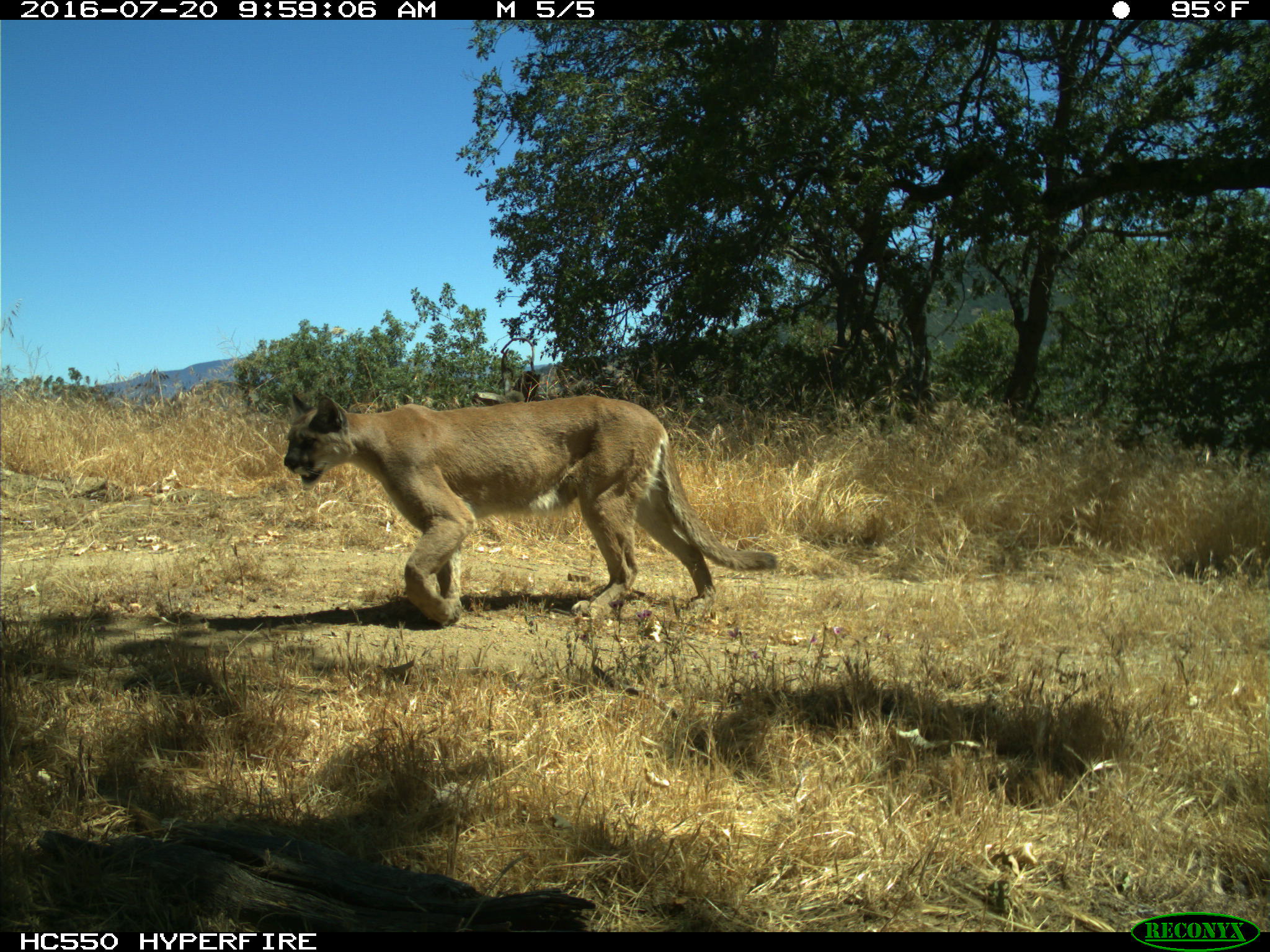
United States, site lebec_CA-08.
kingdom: Animalia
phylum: Chordata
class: Mammalia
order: Carnivora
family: Felidae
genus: Puma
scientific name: Puma concolor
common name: mountain lion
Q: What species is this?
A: Puma concolor (mountain lion).